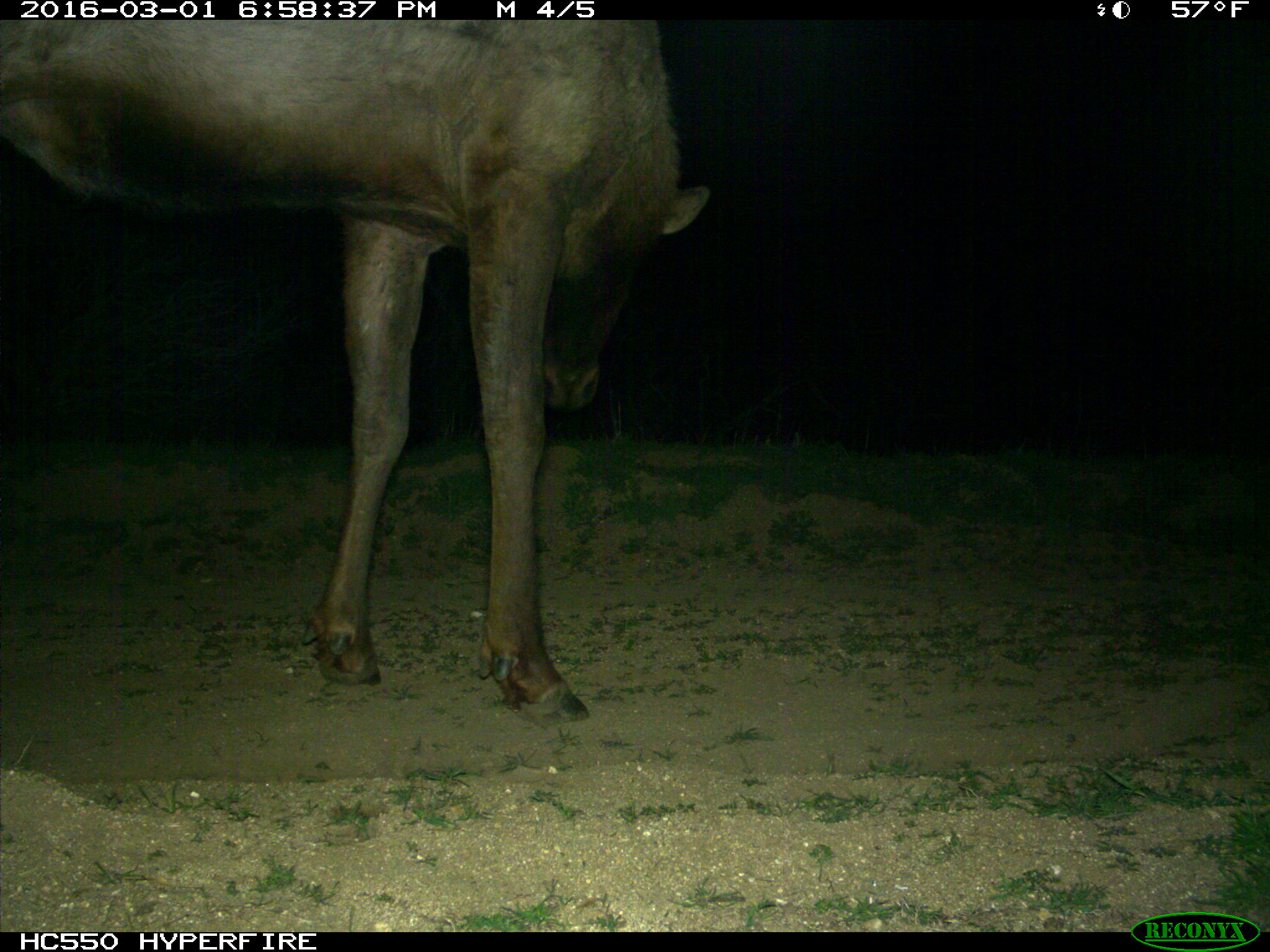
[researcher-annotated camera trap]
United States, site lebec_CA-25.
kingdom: Animalia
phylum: Chordata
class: Mammalia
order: Artiodactyla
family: Cervidae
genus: Cervus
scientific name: Cervus canadensis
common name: elk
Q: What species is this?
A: Cervus canadensis (elk).